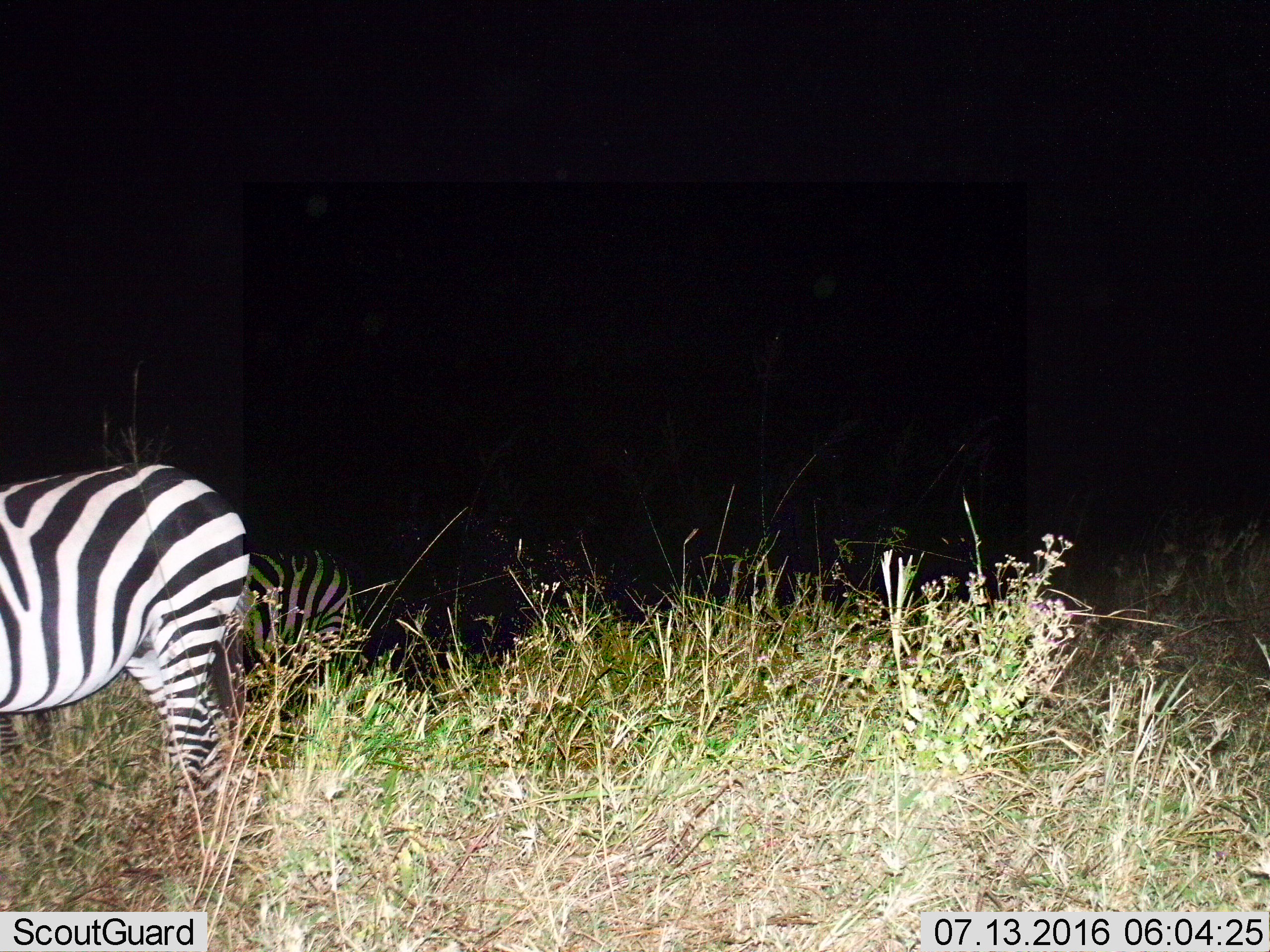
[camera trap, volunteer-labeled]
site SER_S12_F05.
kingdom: Animalia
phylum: Chordata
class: Mammalia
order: Perissodactyla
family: Equidae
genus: Equus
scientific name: Equus quagga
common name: plains zebra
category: zebraplains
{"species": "zebraplains (plains zebra) (Equus quagga)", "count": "2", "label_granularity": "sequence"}